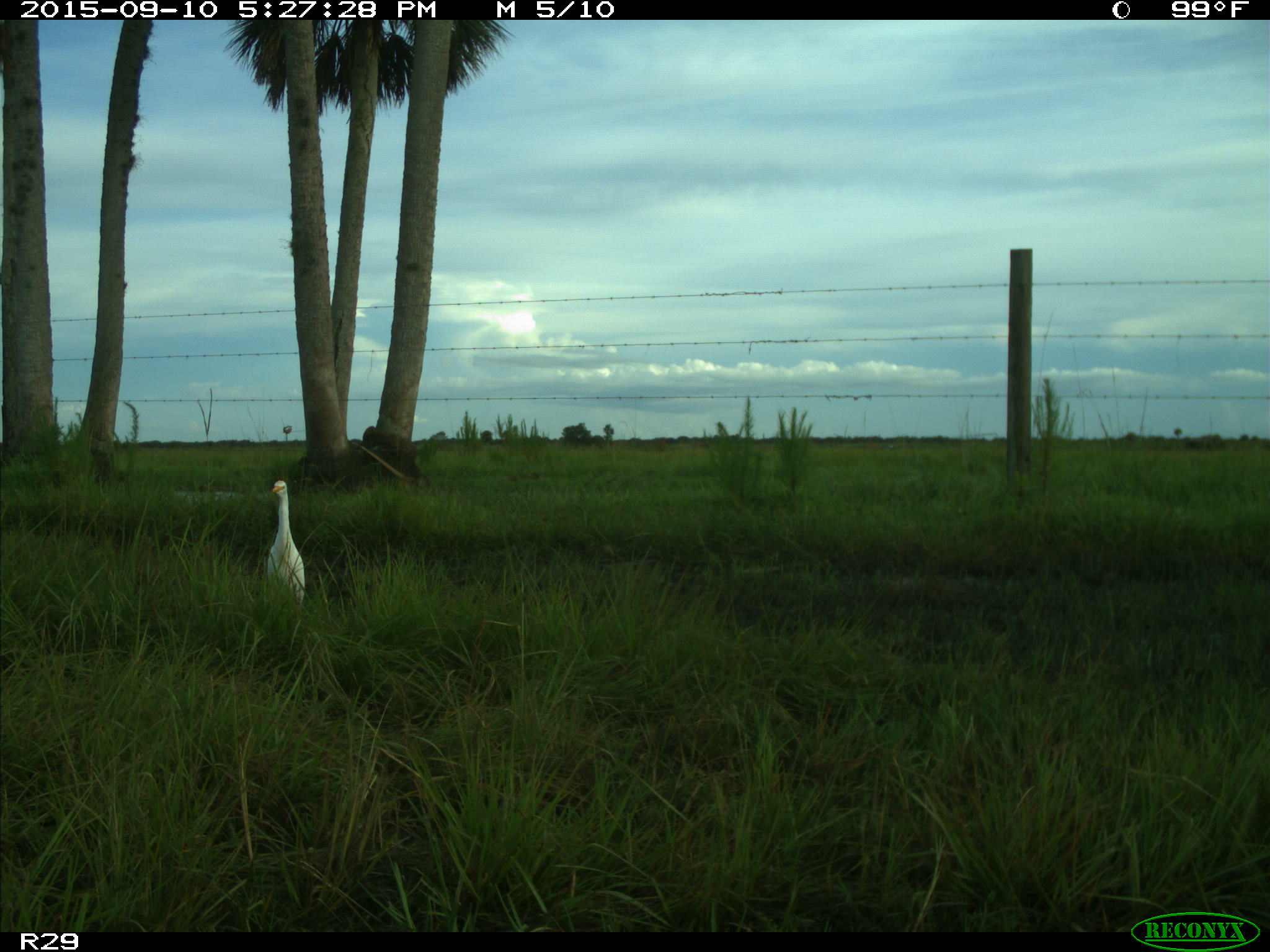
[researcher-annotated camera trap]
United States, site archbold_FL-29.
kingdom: Animalia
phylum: Chordata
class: Aves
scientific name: Aves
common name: birds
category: unidentified bird